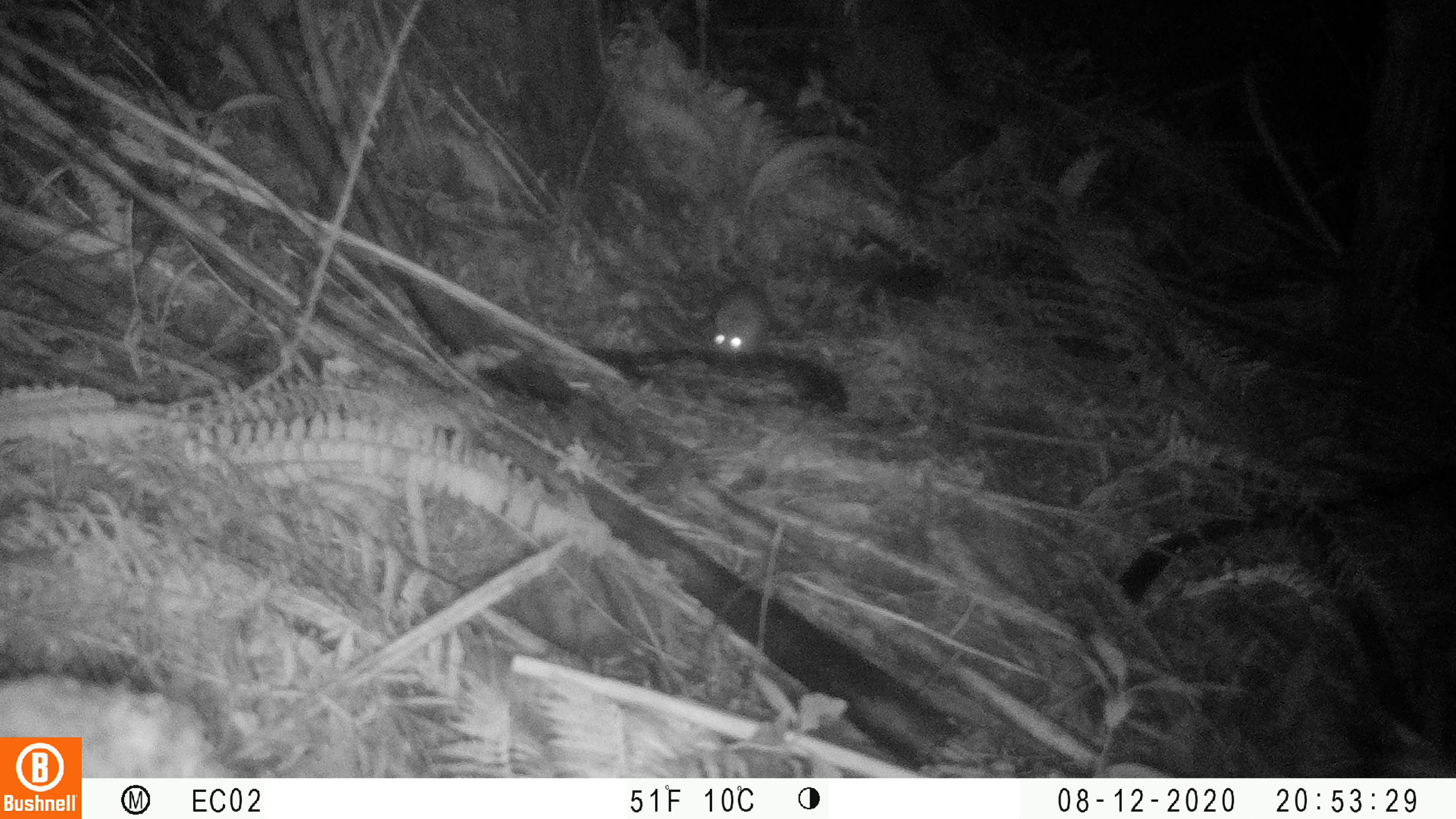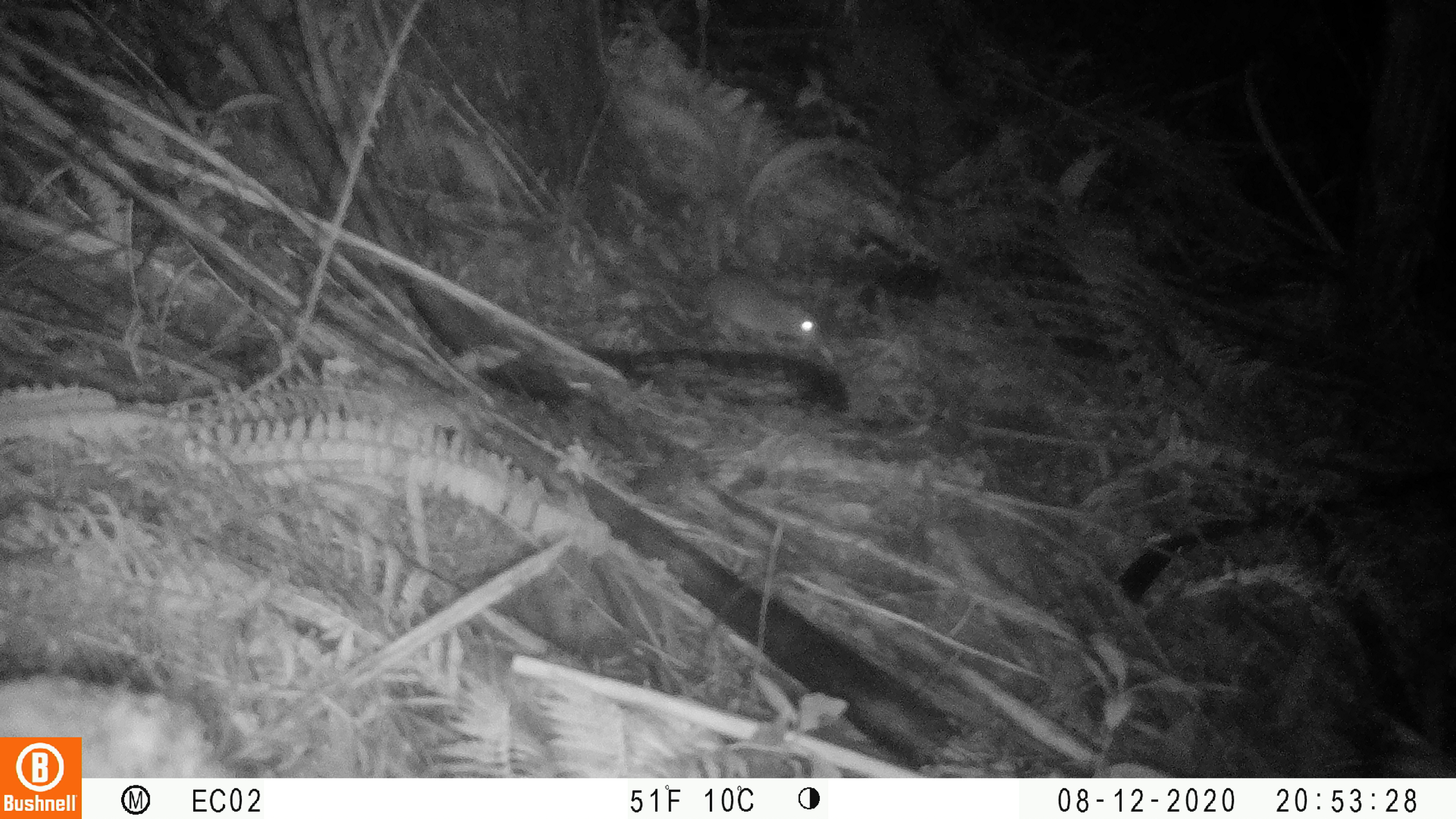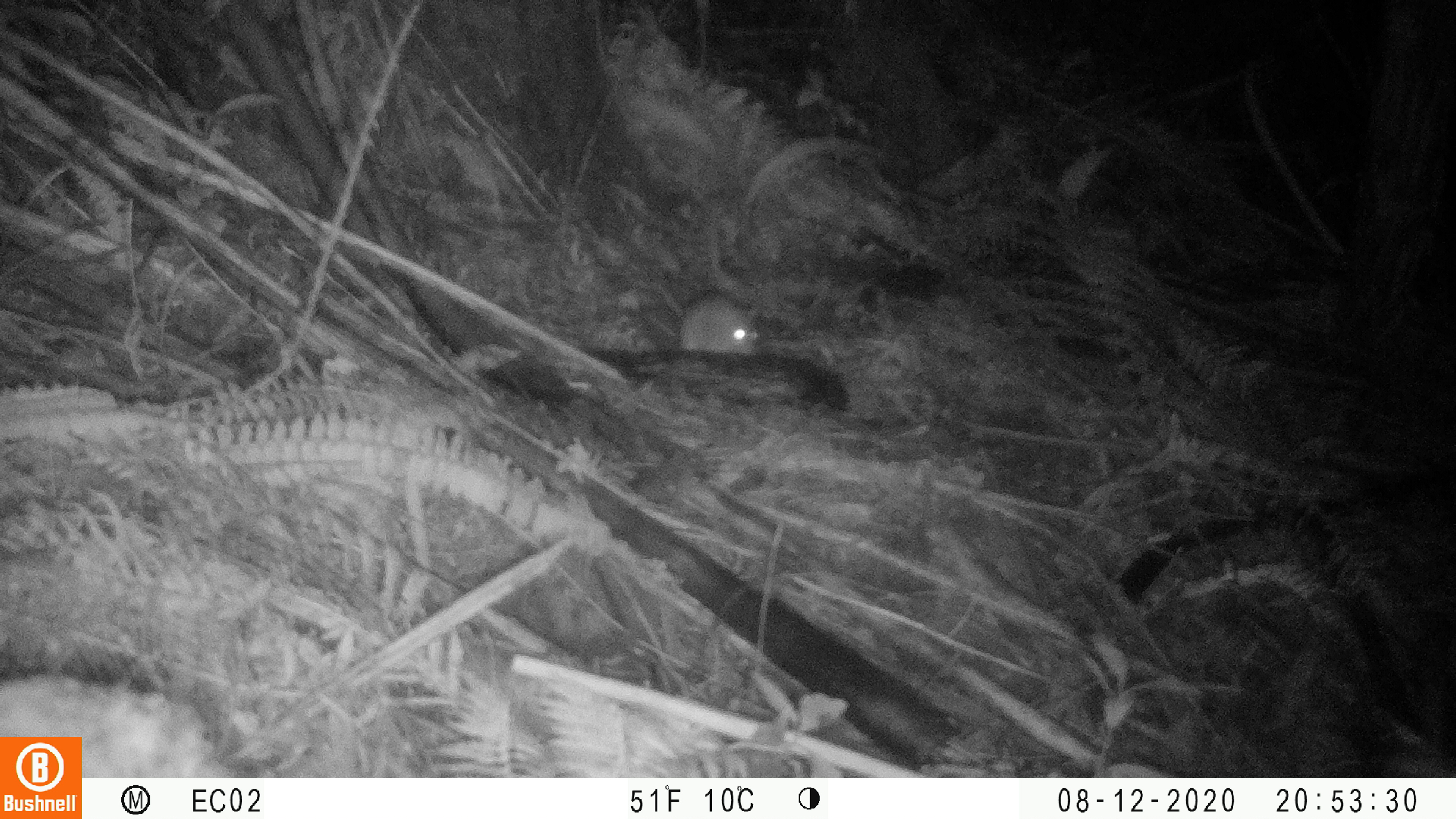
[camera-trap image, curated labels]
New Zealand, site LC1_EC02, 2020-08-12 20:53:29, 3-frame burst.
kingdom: Animalia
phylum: Chordata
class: Mammalia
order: Rodentia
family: Muridae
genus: Rattus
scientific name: Rattus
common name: rat